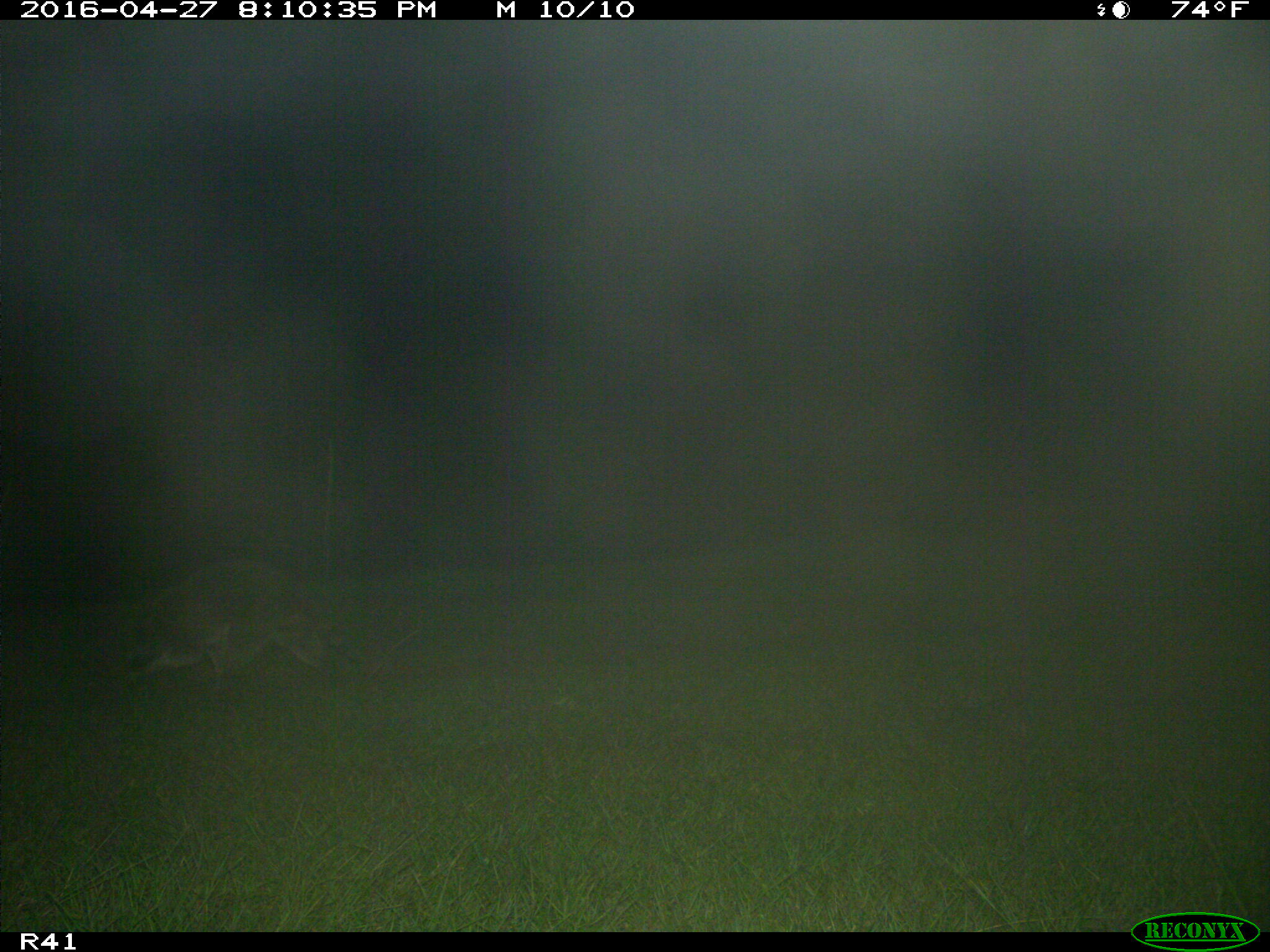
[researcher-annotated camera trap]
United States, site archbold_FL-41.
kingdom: Animalia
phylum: Chordata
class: Mammalia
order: Carnivora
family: Procyonidae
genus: Procyon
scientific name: Procyon lotor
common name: common raccoon